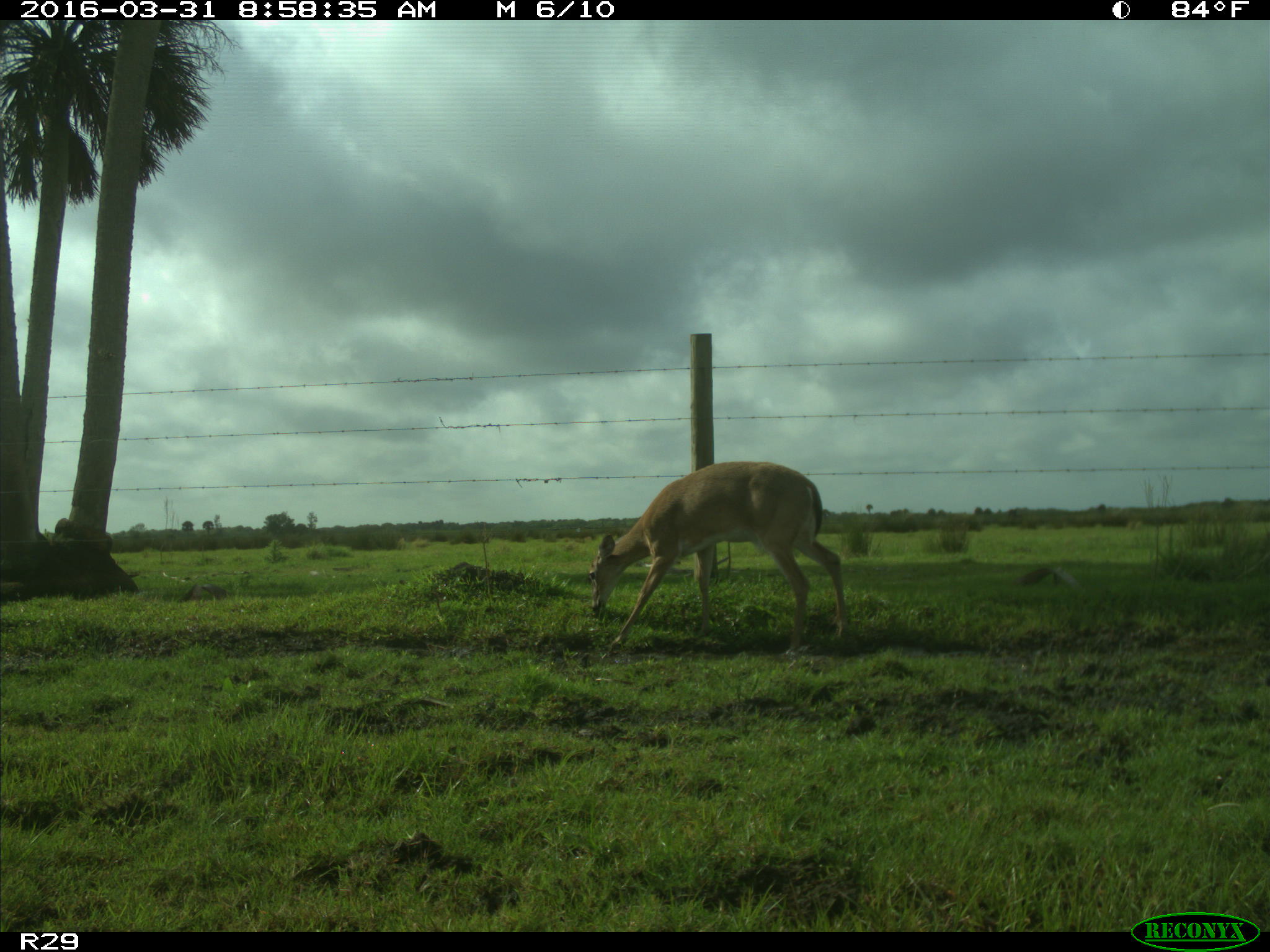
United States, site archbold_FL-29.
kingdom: Animalia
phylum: Chordata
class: Mammalia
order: Artiodactyla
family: Cervidae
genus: Odocoileus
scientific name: Odocoileus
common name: deer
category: unidentified deer